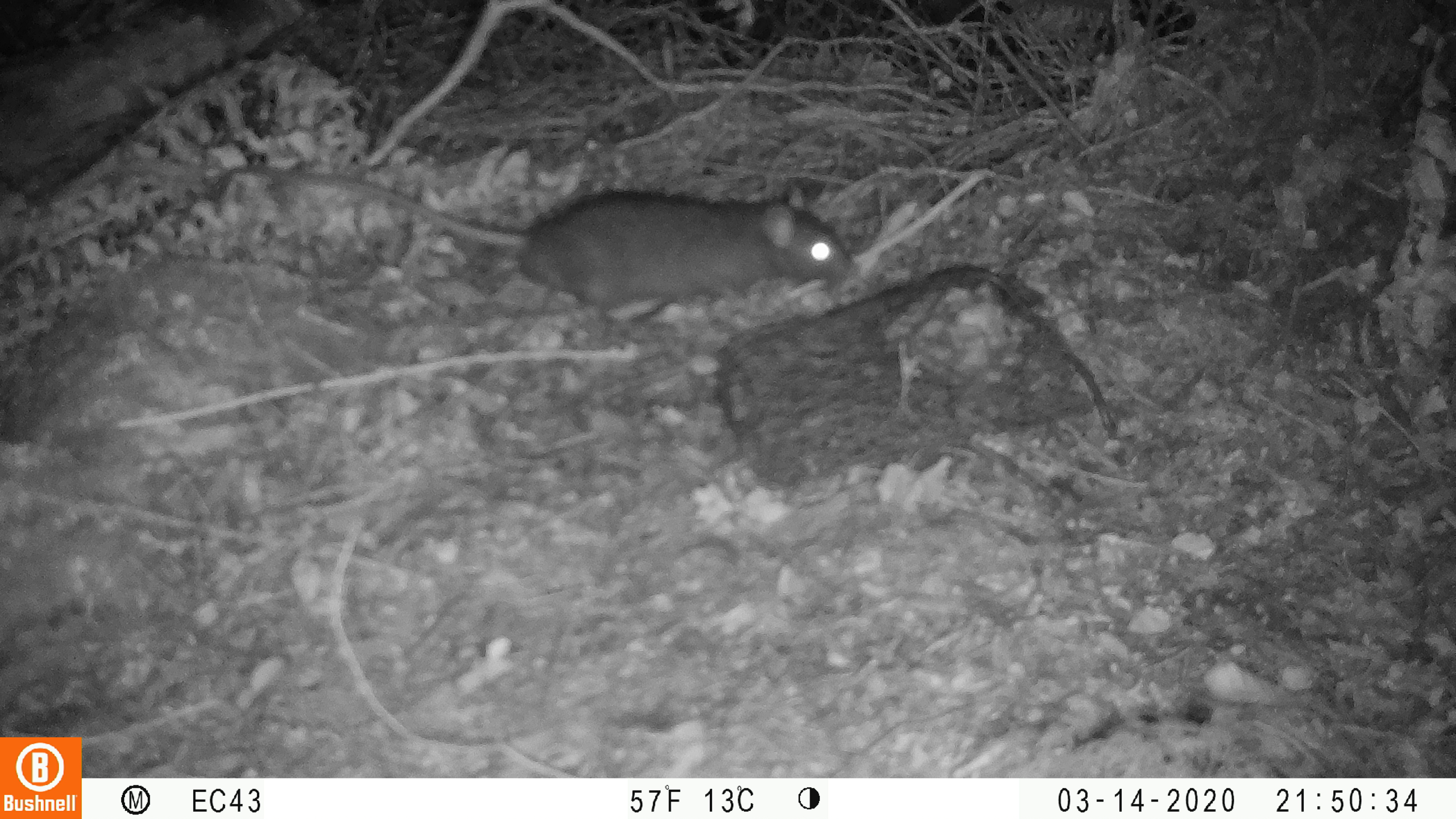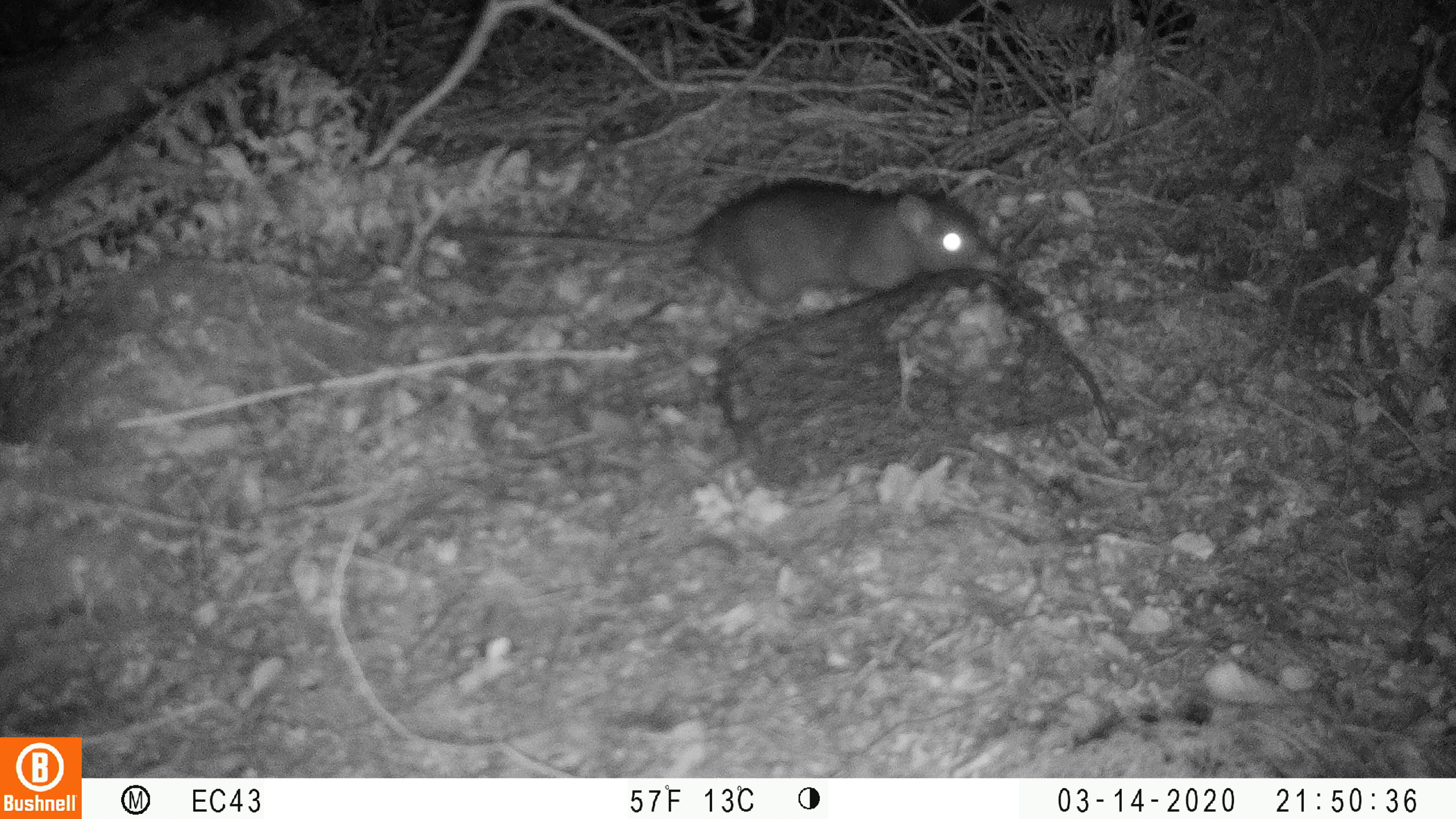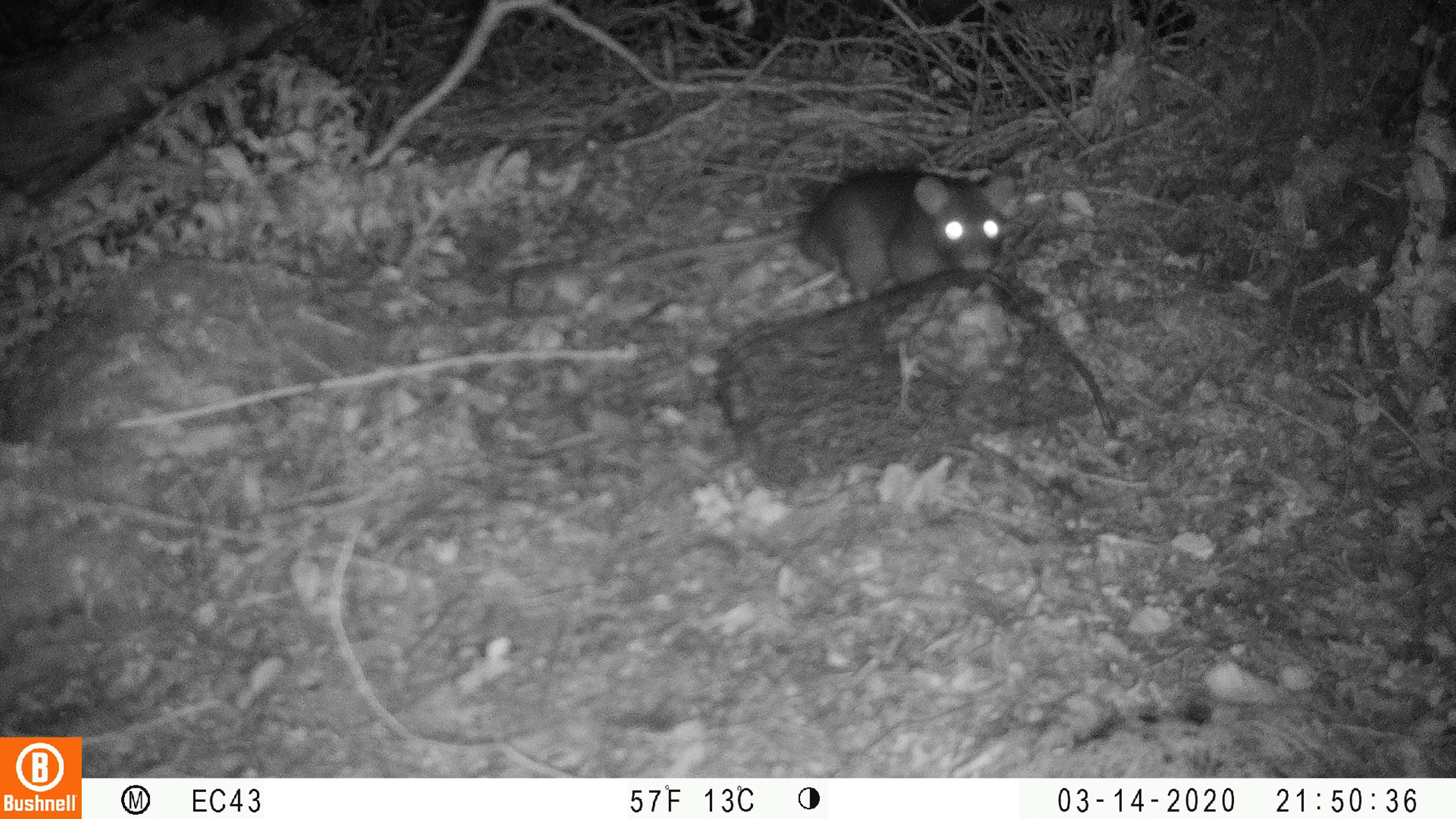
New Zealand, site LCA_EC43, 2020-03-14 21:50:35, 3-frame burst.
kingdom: Animalia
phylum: Chordata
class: Mammalia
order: Rodentia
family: Muridae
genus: Rattus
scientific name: Rattus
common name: rat